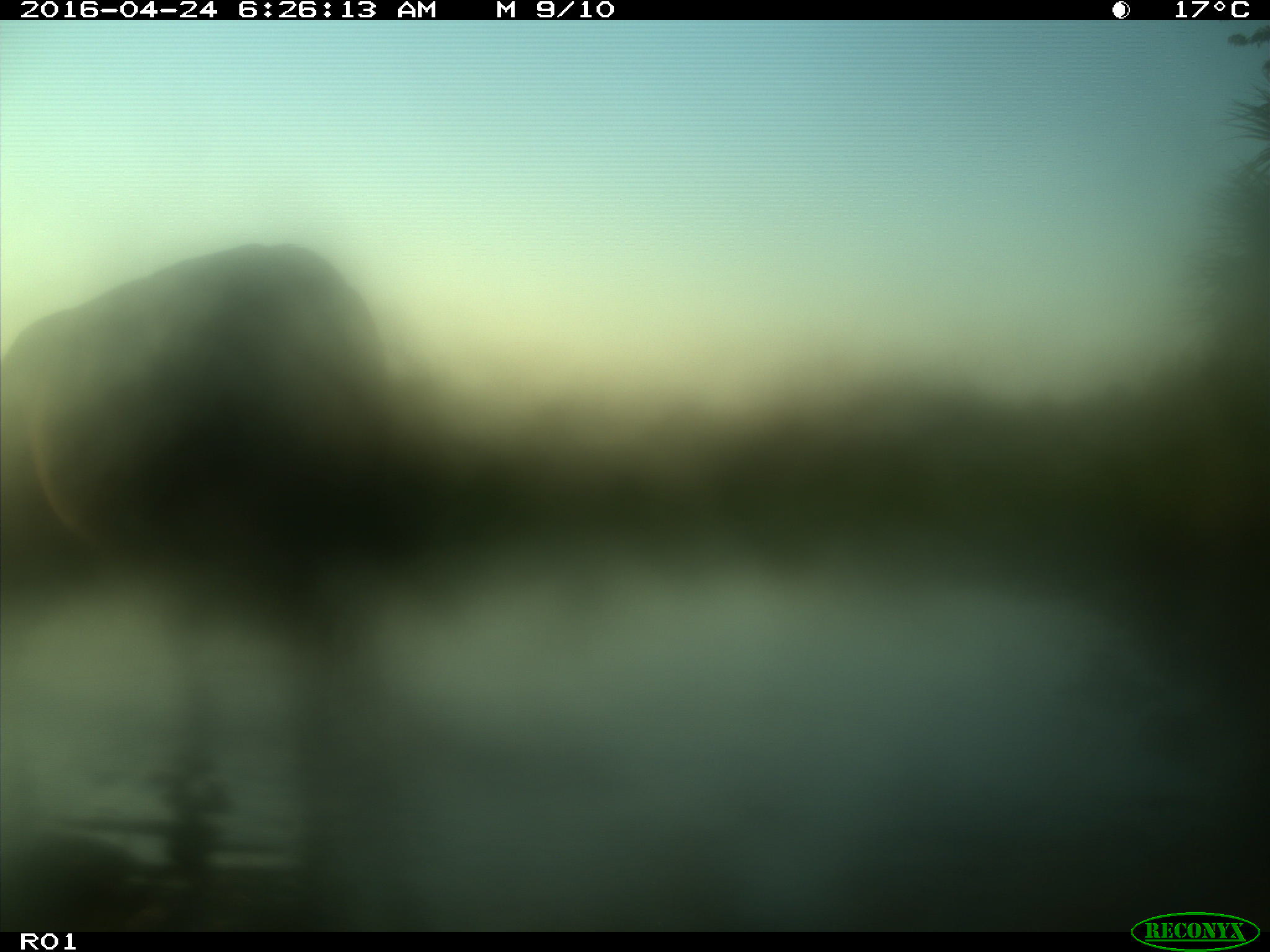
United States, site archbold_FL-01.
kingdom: Animalia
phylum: Chordata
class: Mammalia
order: Artiodactyla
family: Bovidae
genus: Bos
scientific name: Bos taurus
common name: domestic cow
Bos taurus (domestic cow).